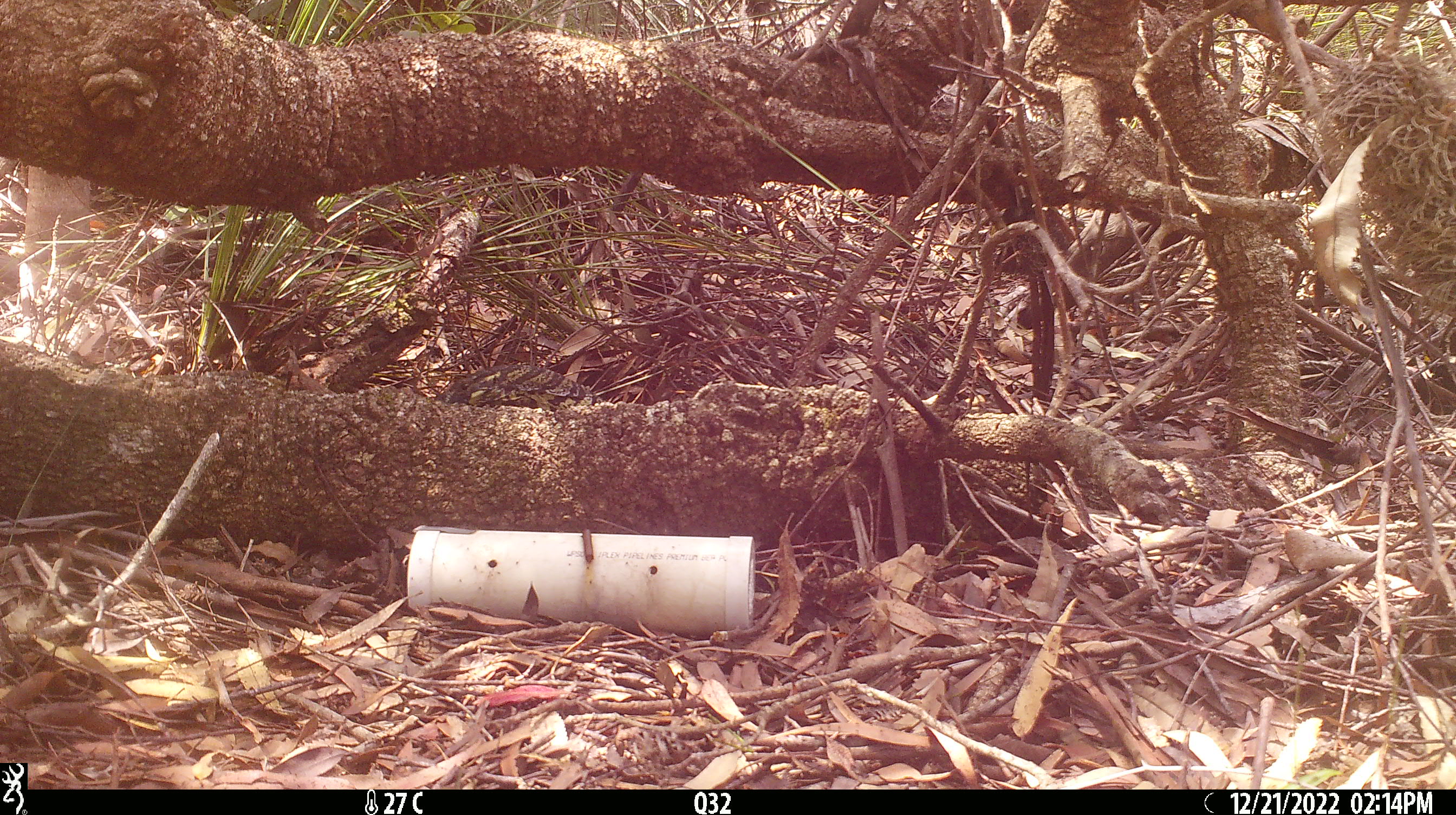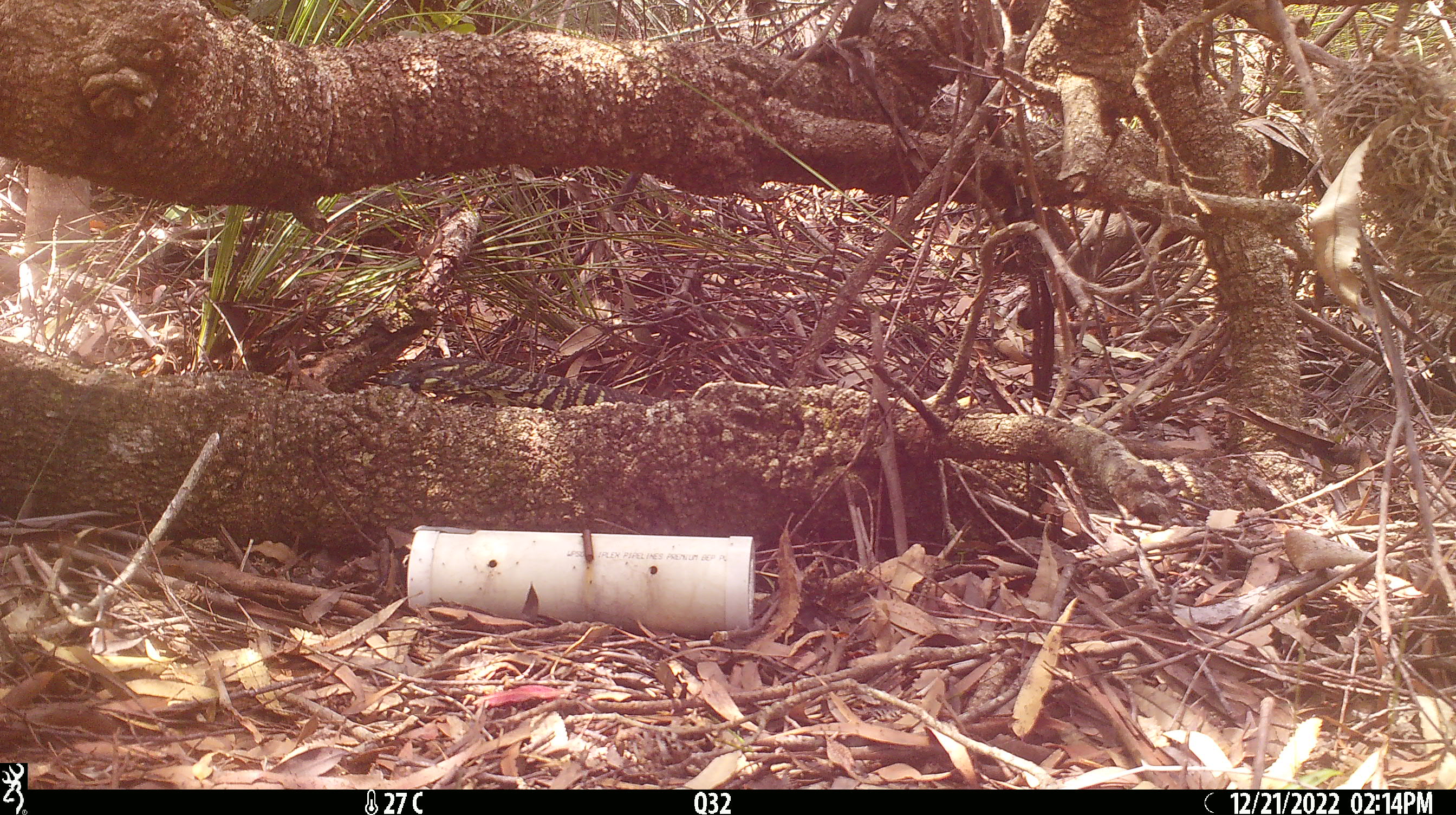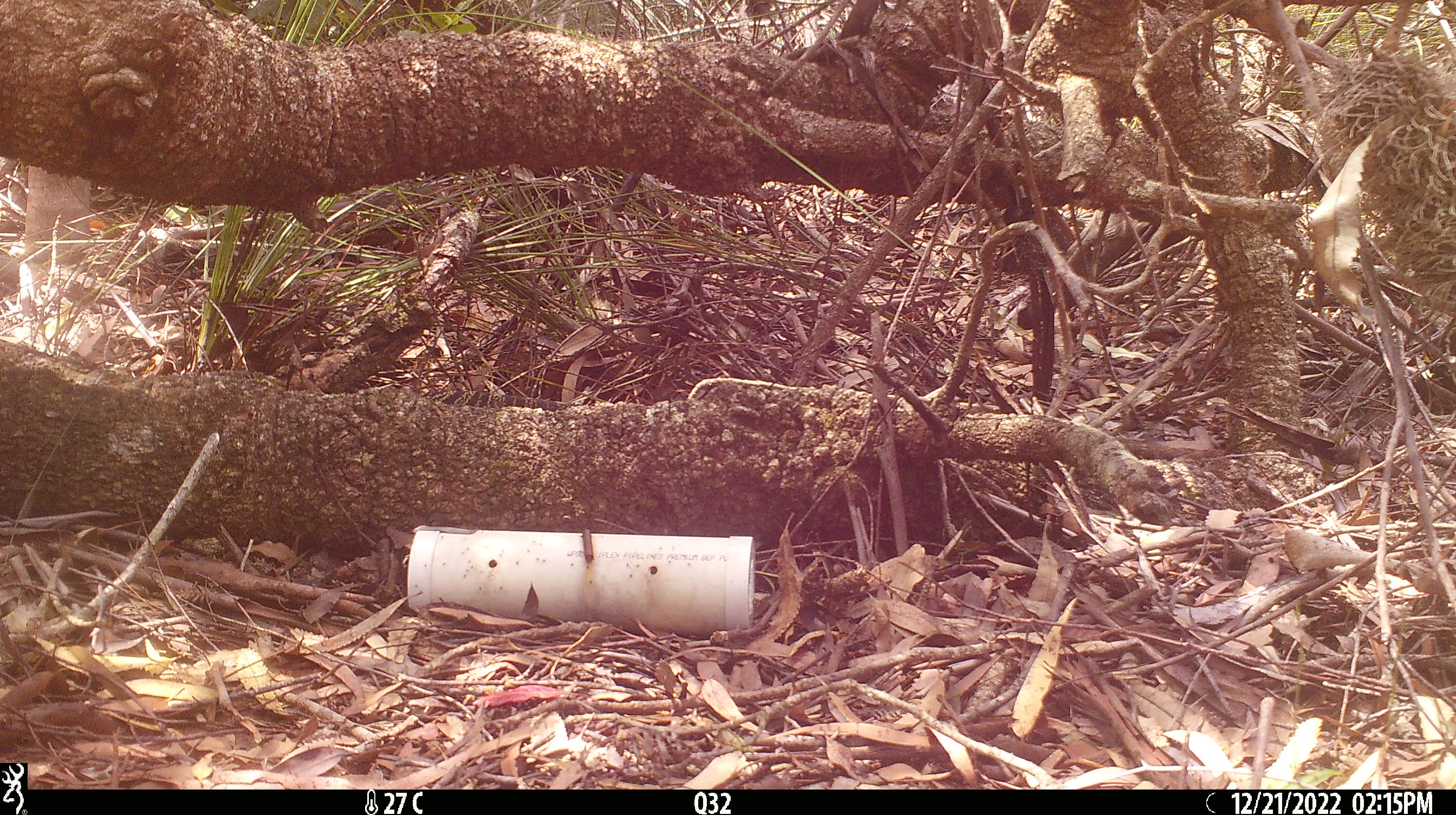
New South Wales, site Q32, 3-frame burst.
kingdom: Animalia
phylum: Chordata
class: Reptilia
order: Squamata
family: Varanidae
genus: Varanus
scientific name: Varanus varius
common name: lace monitor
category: goanna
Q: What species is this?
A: Goanna (lace monitor) (Varanus varius).